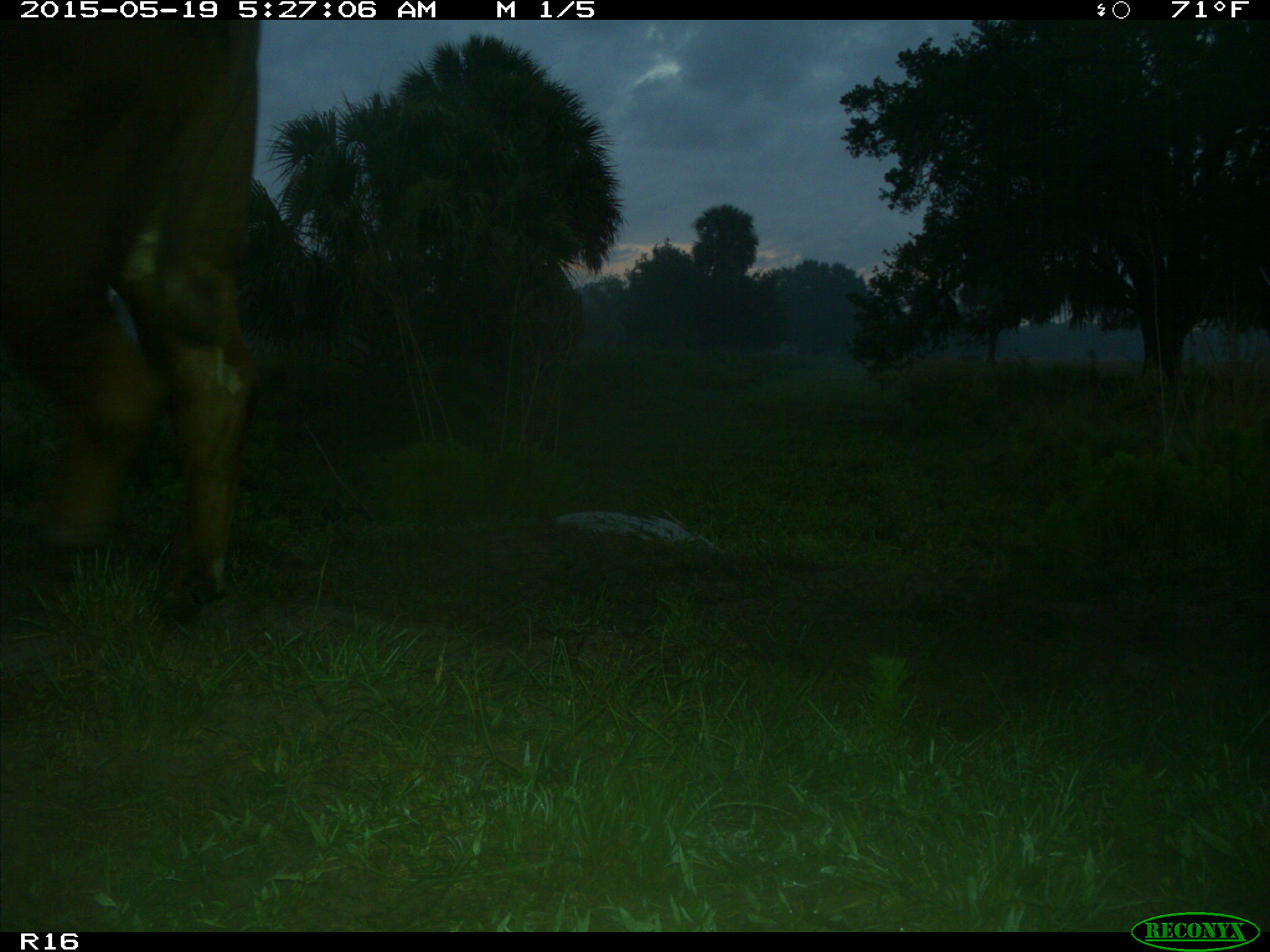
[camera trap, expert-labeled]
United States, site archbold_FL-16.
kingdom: Animalia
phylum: Chordata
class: Mammalia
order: Artiodactyla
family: Bovidae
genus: Bos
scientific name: Bos taurus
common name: domestic cow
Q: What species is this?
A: Bos taurus (domestic cow).